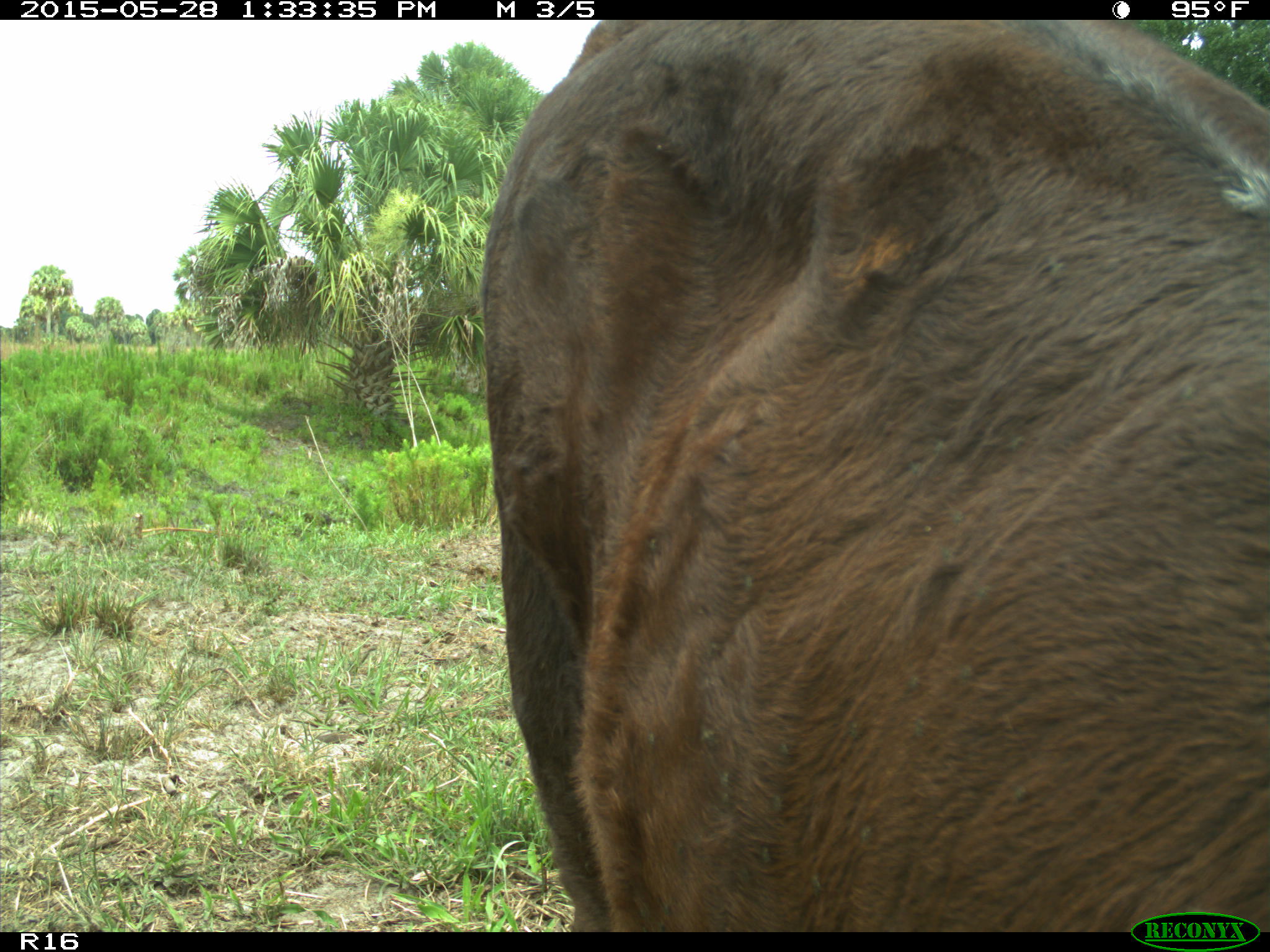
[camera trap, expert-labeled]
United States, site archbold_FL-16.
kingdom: Animalia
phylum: Chordata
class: Mammalia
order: Artiodactyla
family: Bovidae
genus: Bos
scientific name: Bos taurus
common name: domestic cow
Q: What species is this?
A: Bos taurus (domestic cow).